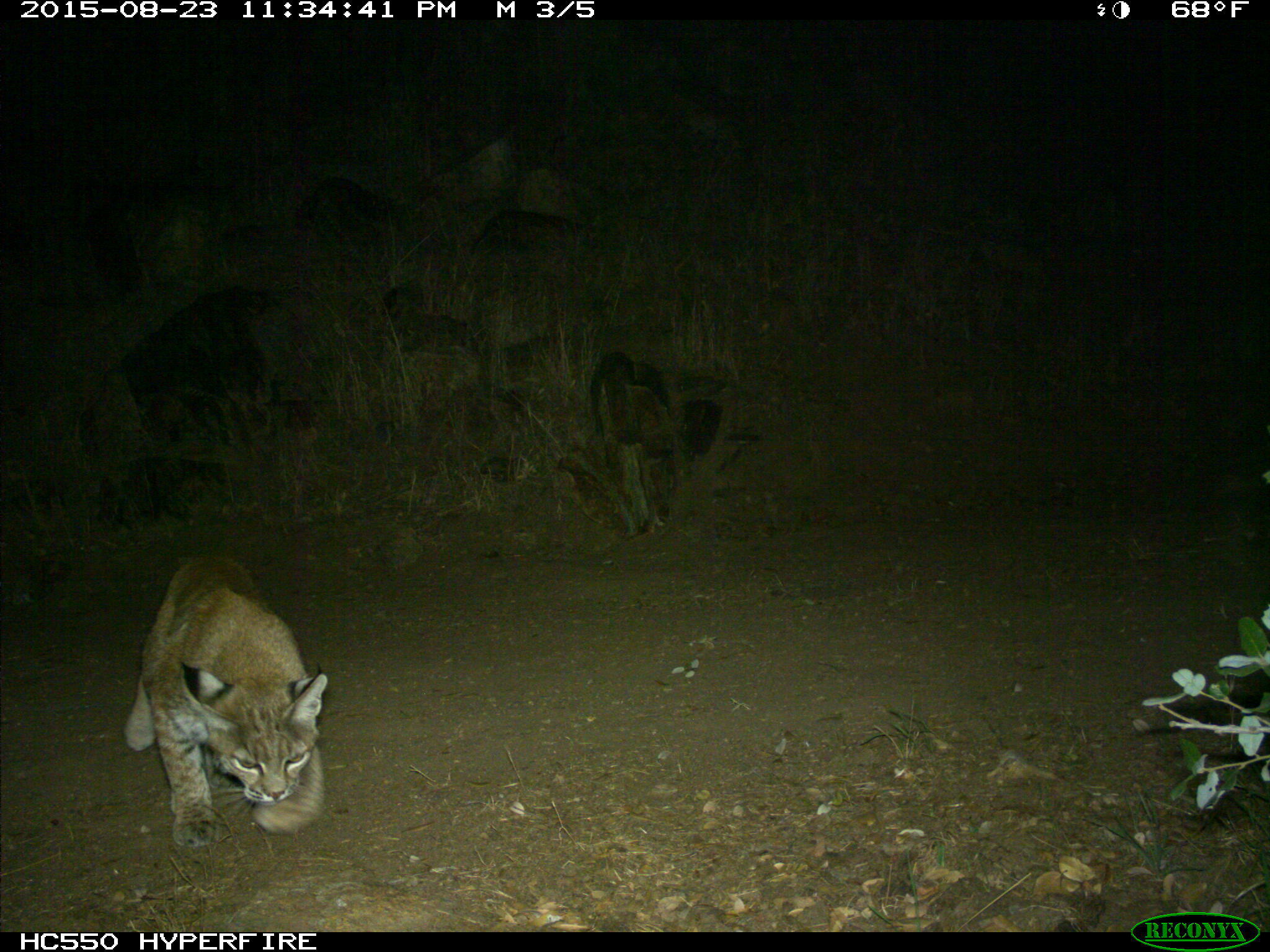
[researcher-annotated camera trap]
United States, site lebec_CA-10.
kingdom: Animalia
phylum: Chordata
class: Mammalia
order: Carnivora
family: Felidae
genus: Lynx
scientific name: Lynx rufus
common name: bobcat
Lynx rufus (bobcat).